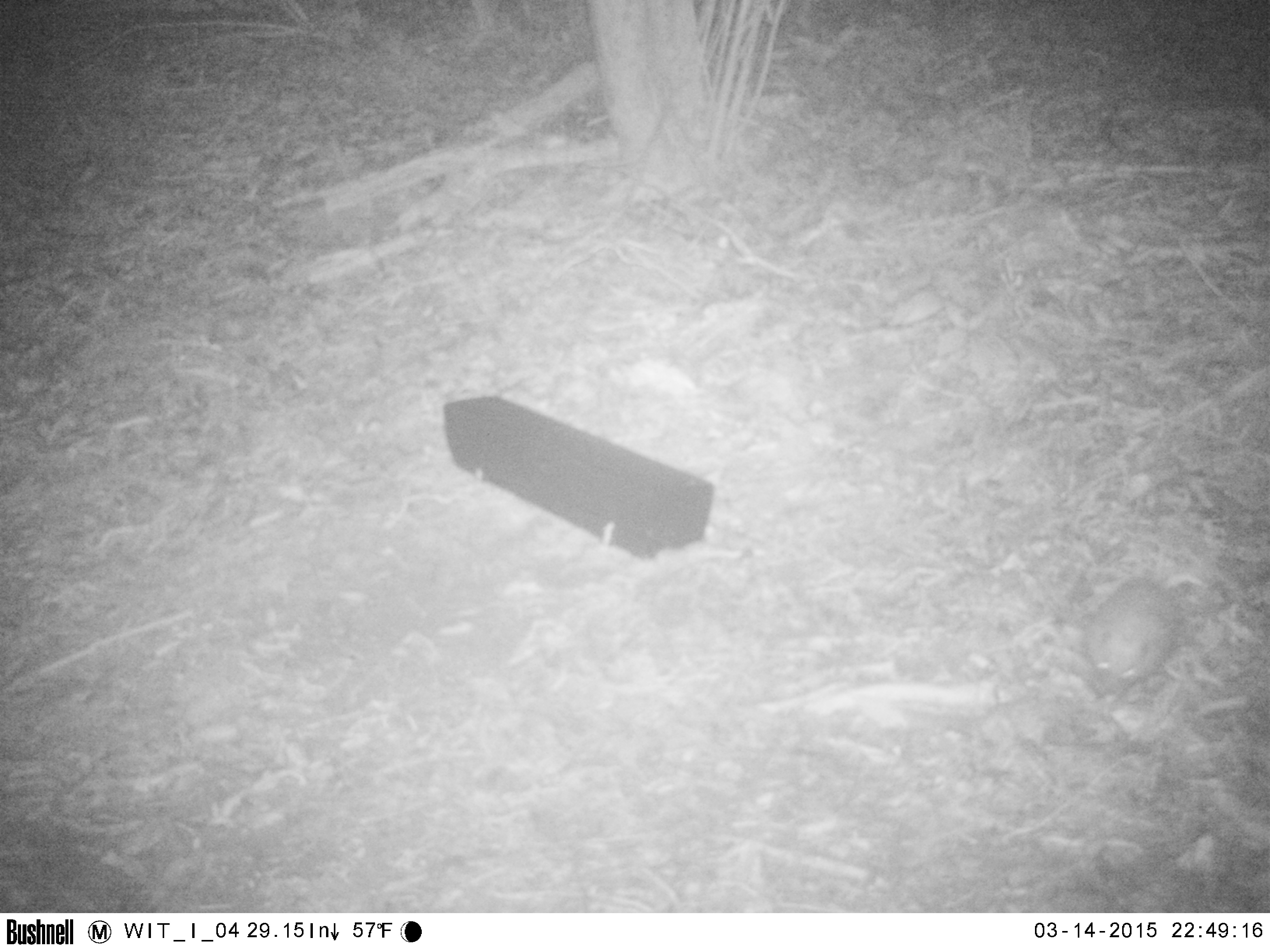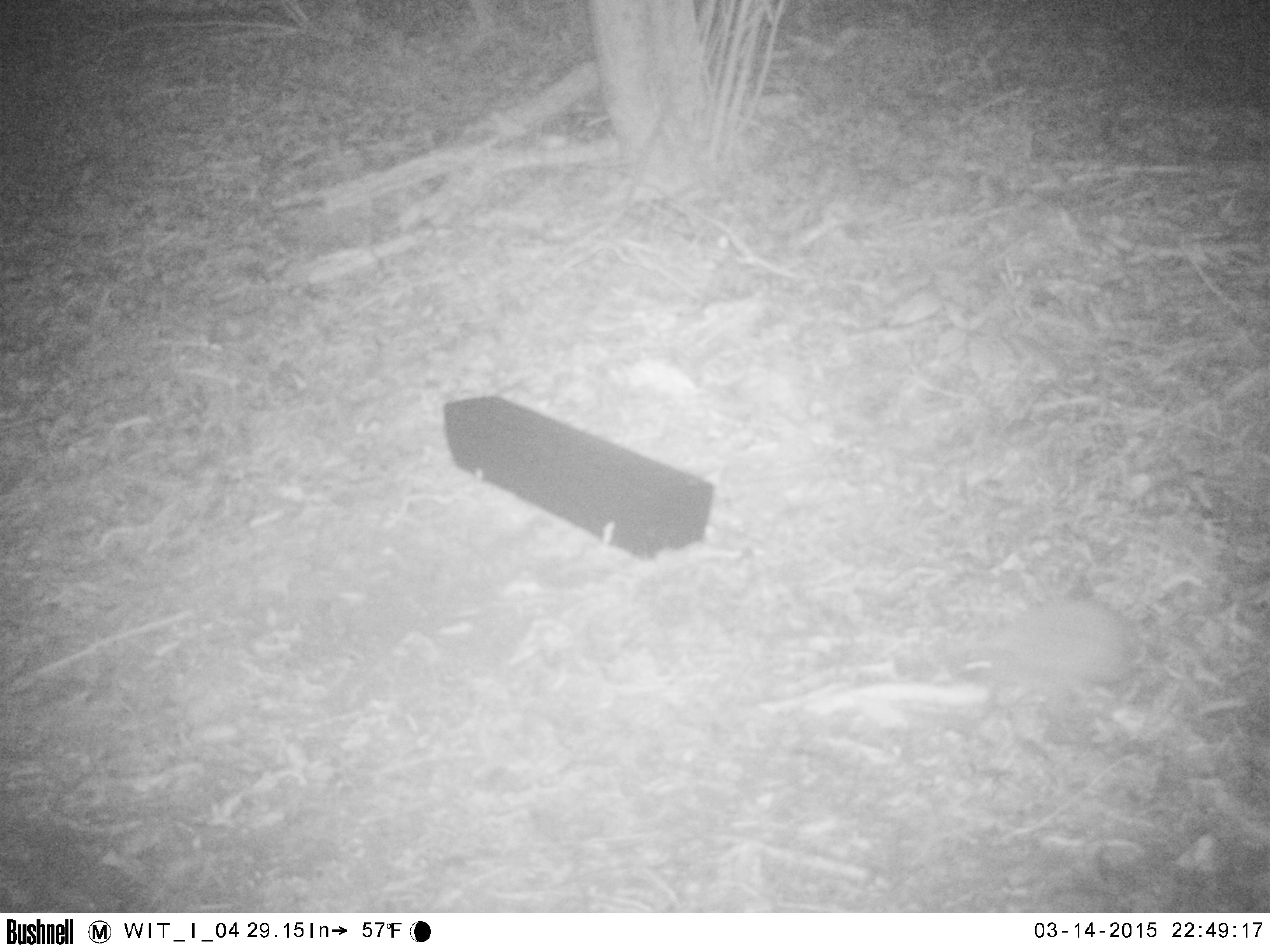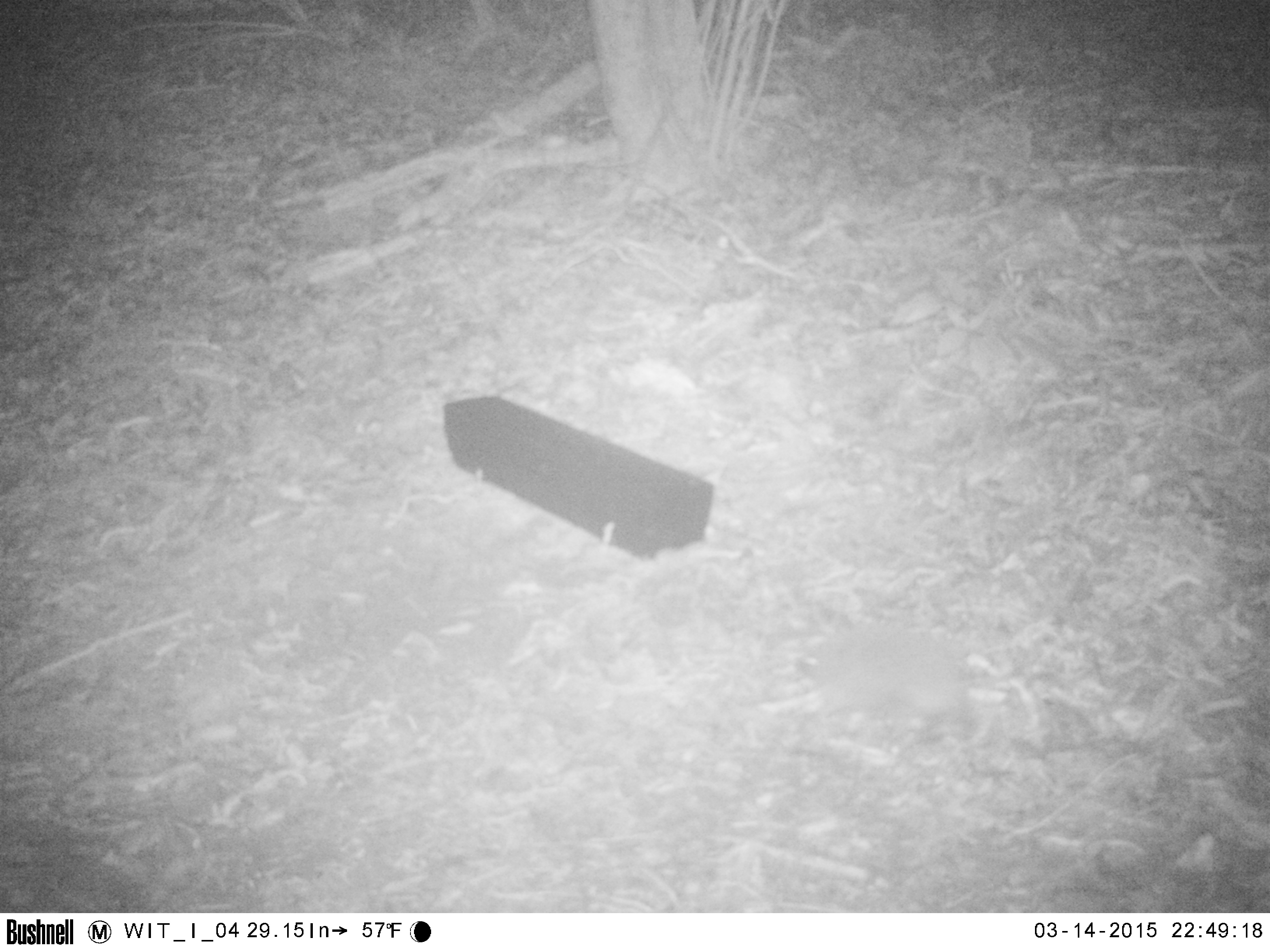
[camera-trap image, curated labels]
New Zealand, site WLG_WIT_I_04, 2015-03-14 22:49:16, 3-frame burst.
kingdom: Animalia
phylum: Chordata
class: Mammalia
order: Eulipotyphla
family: Erinaceidae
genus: Erinaceus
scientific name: Erinaceus europaeus europaeus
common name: european hedgehog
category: hedgehog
Hedgehog (european hedgehog) (Erinaceus europaeus europaeus).